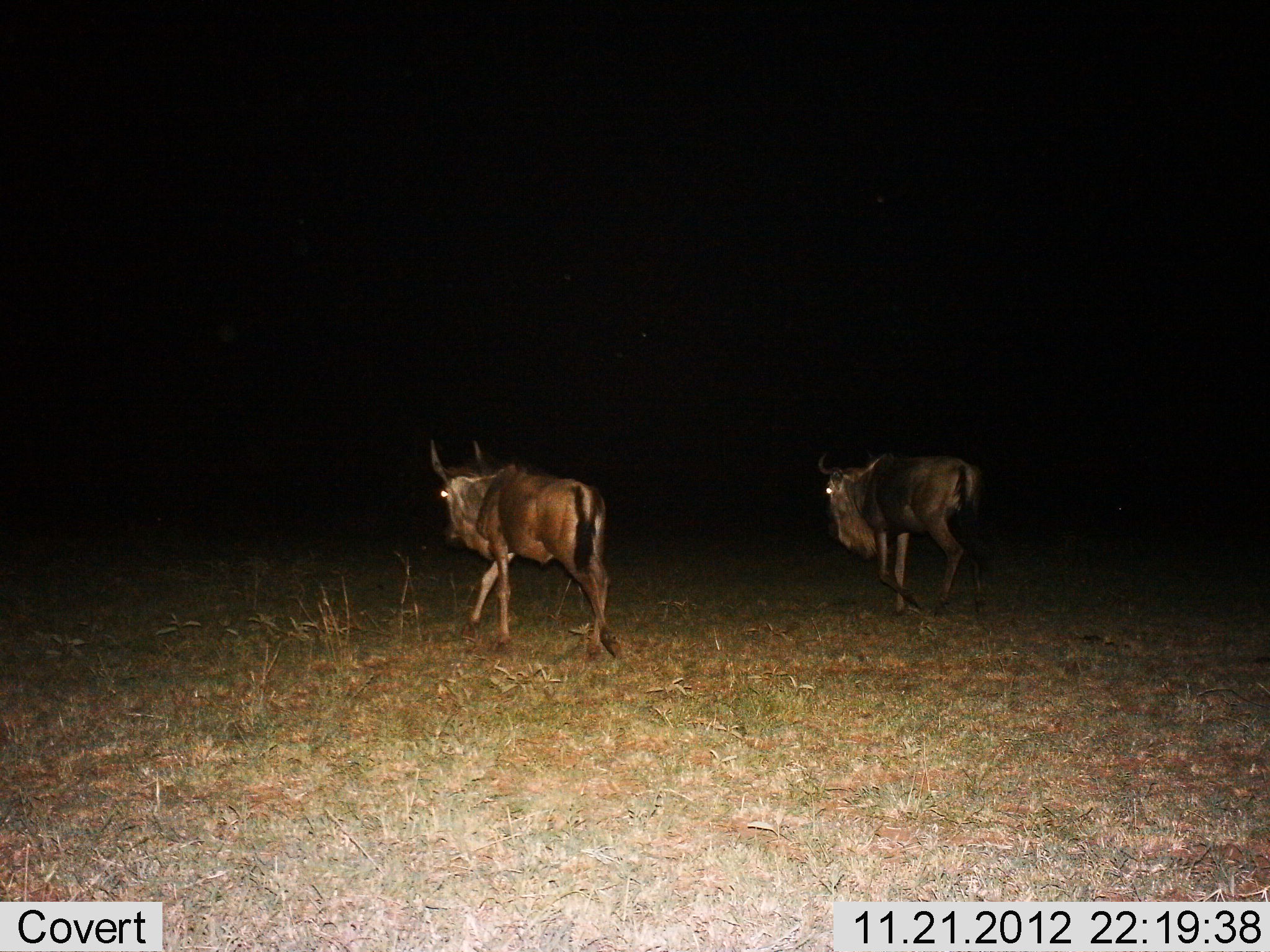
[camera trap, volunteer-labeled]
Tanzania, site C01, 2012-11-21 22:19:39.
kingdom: Animalia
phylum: Chordata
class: Mammalia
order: Artiodactyla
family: Bovidae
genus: Connochaetes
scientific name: Connochaetes taurinus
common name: blue wildebeest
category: wildebeest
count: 2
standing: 25%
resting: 0%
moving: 88%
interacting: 0%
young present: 0%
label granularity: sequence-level